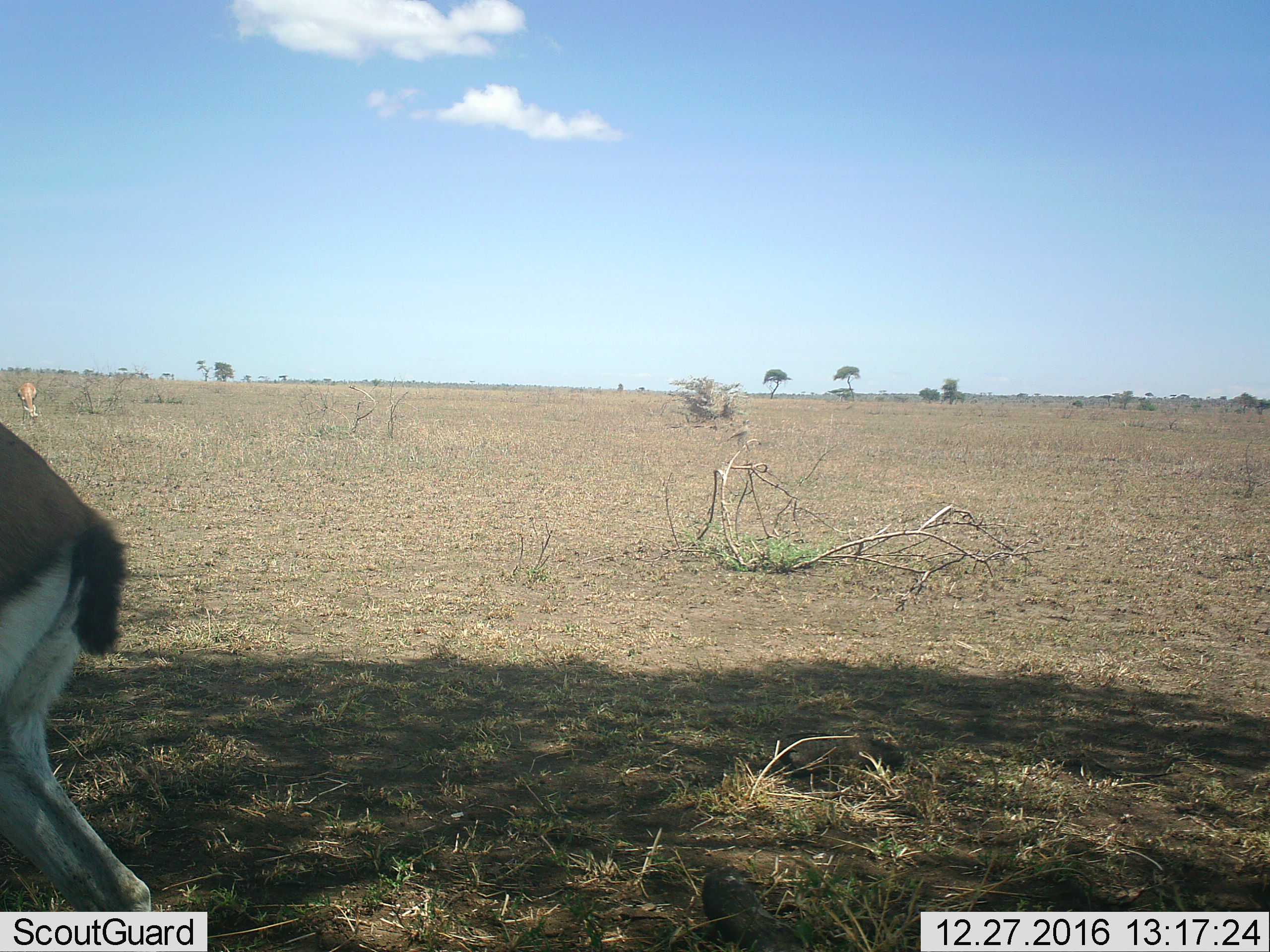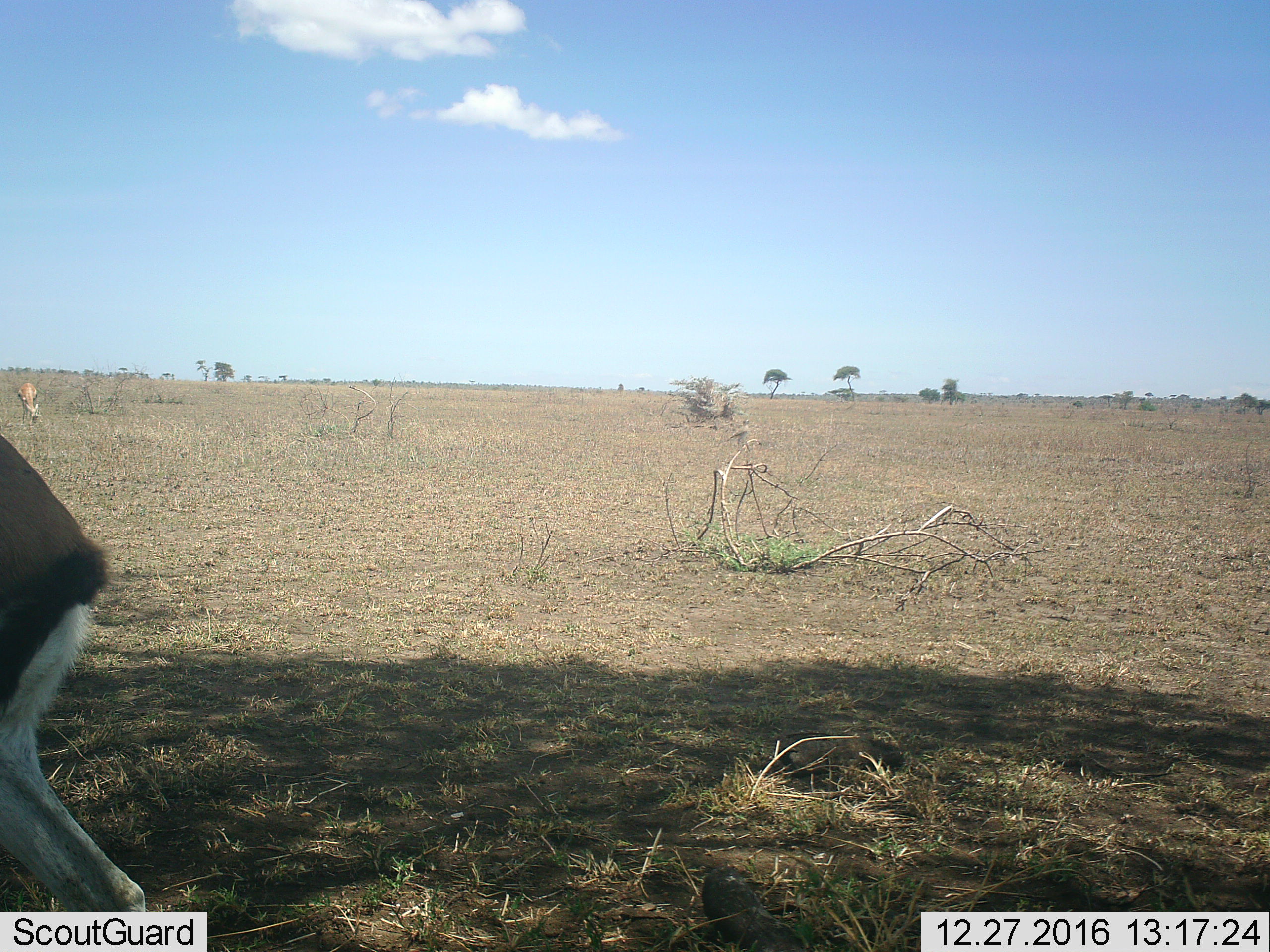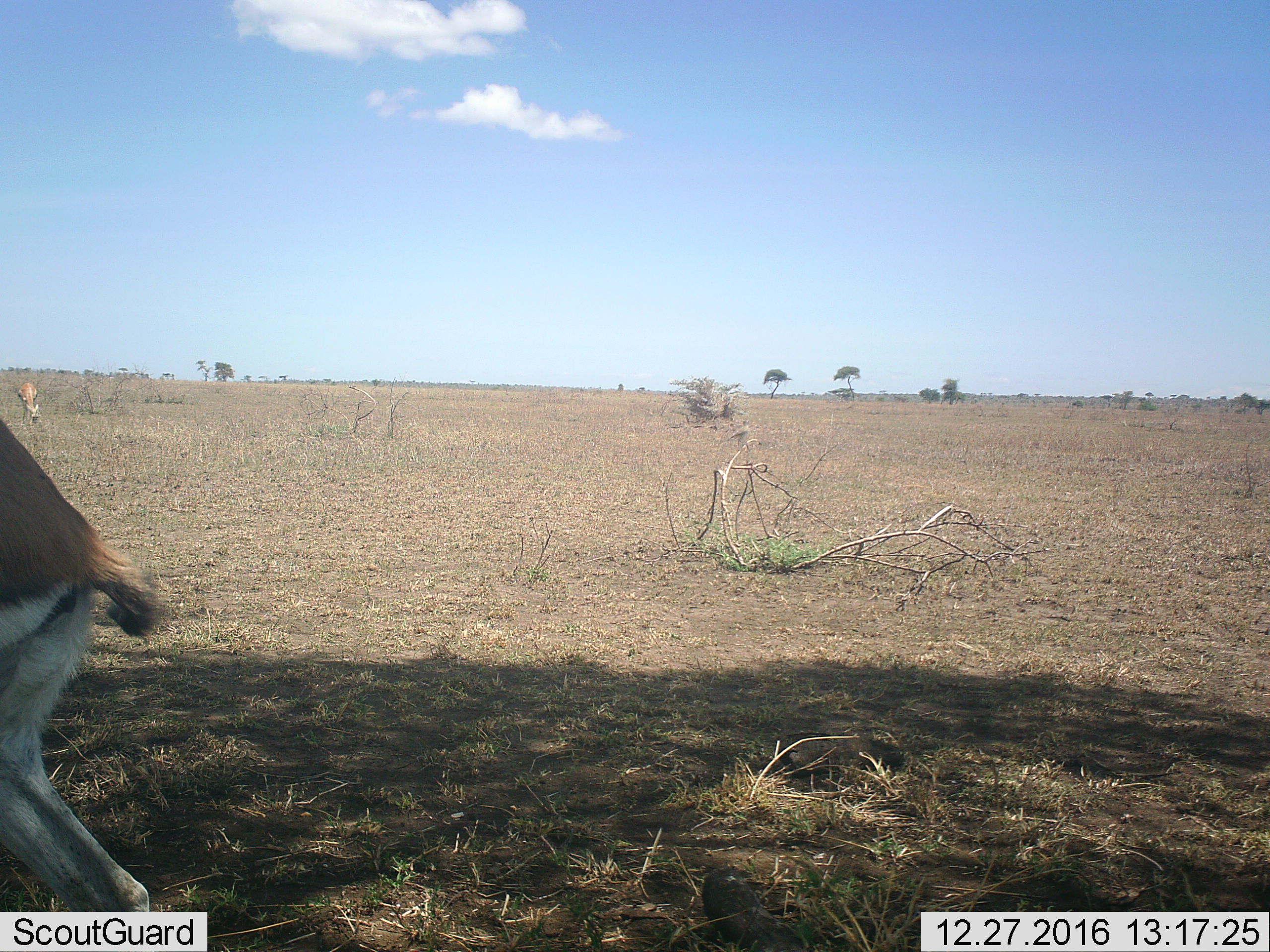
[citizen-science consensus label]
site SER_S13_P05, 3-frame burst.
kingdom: Animalia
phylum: Chordata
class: Mammalia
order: Artiodactyla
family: Bovidae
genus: Eudorcas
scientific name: Eudorcas thomsonii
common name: thomson's gazelle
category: gazellethomsons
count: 1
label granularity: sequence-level